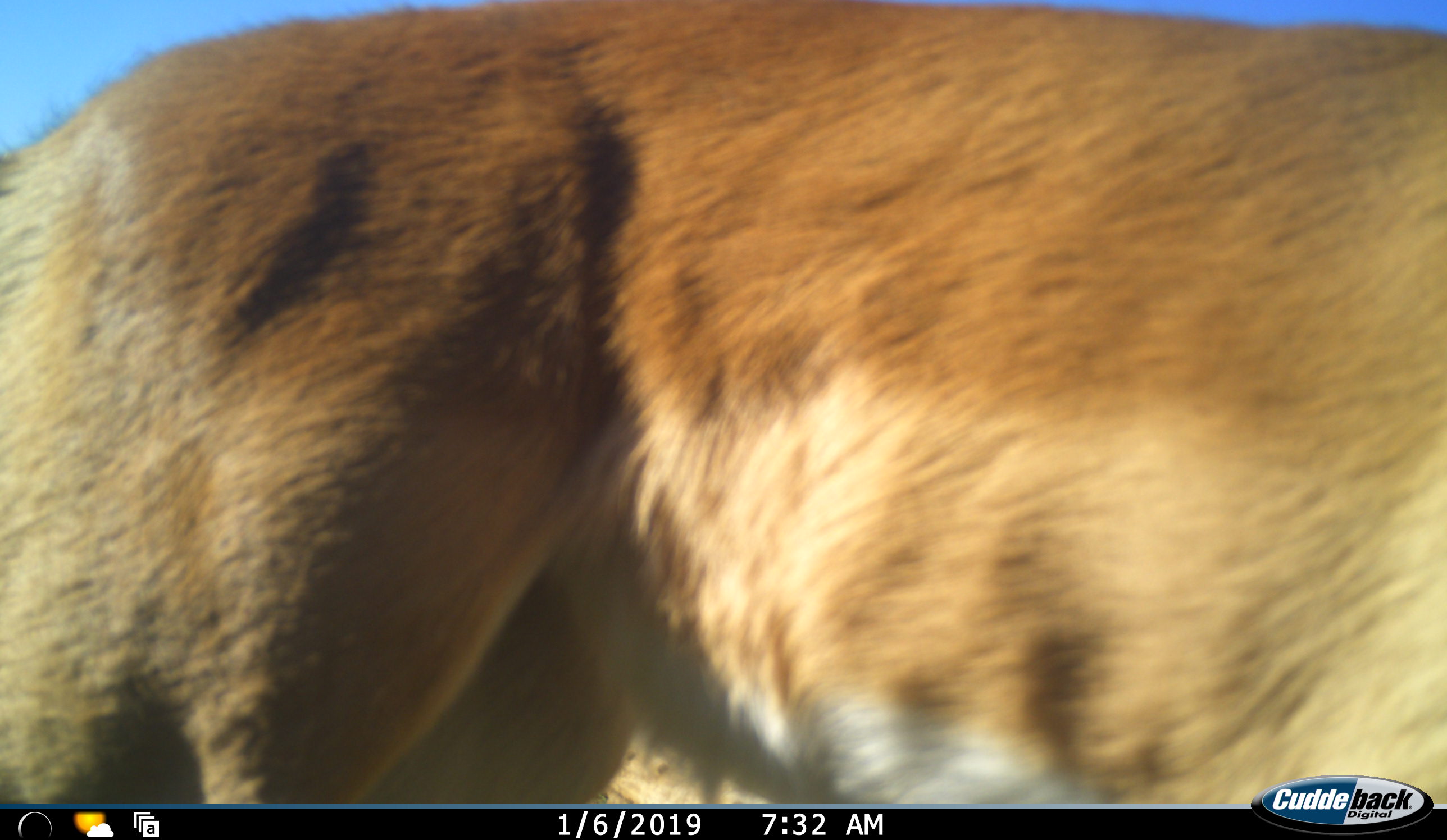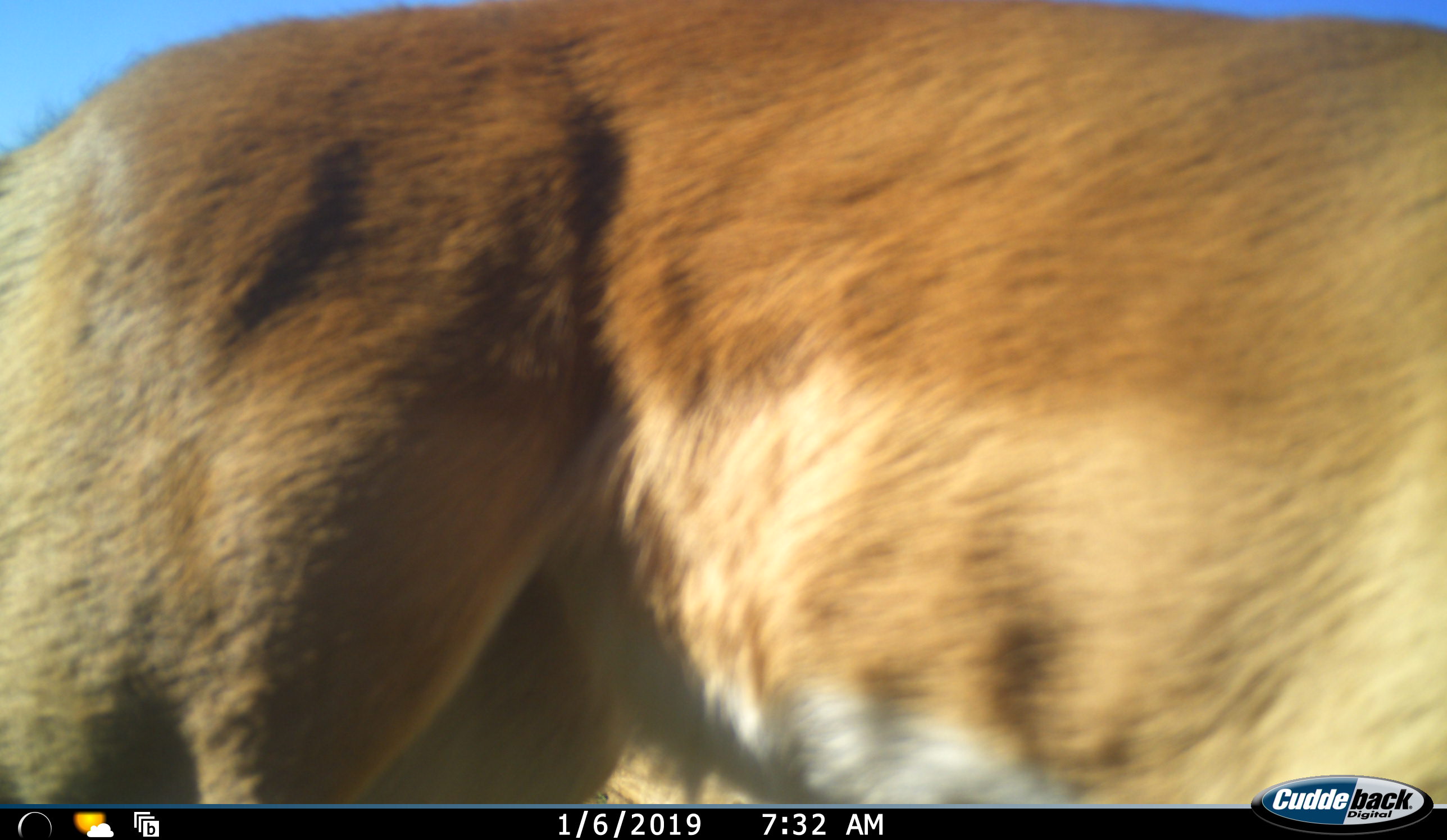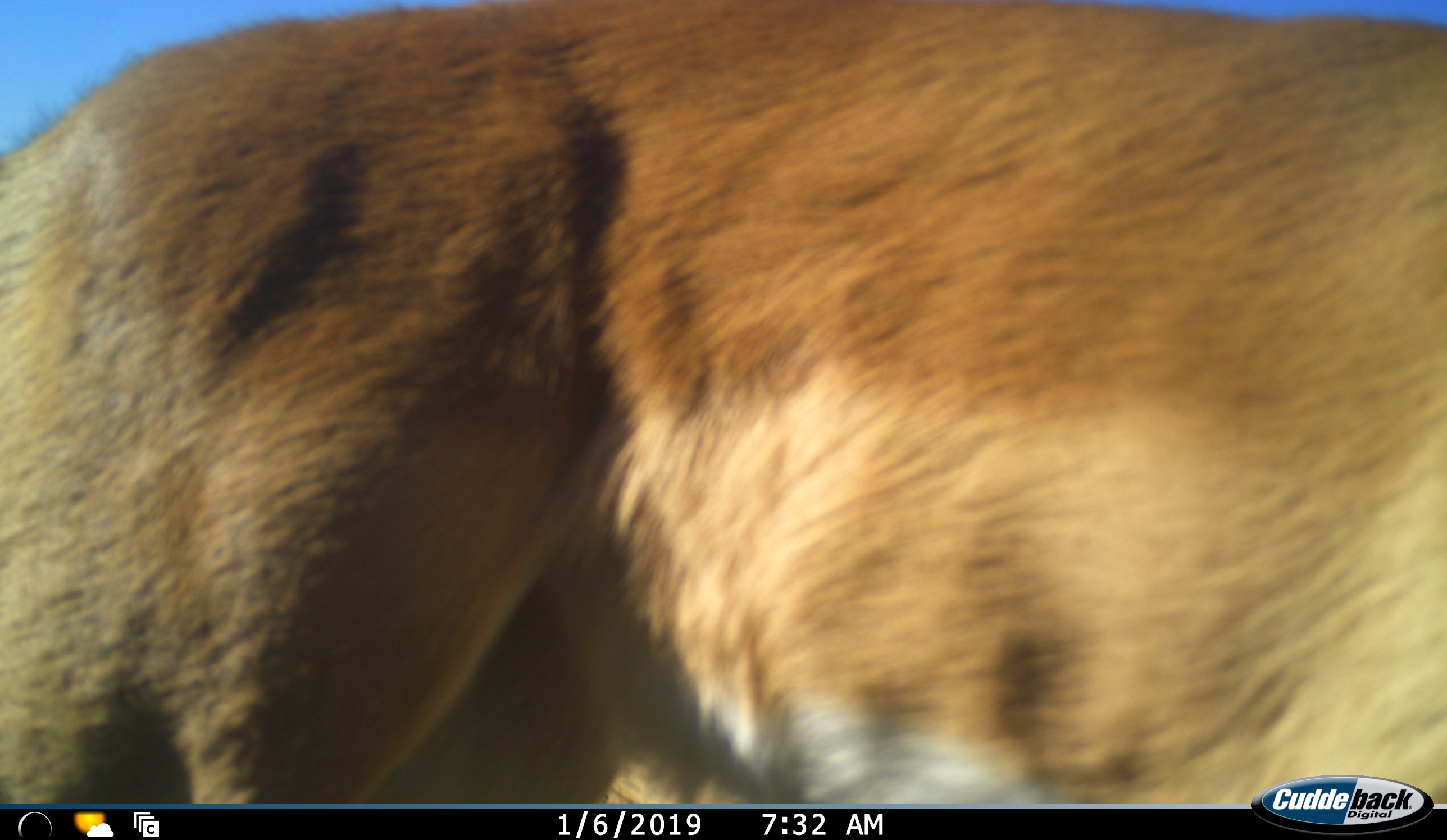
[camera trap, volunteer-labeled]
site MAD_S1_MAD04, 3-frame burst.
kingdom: Animalia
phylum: Chordata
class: Mammalia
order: Artiodactyla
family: Bovidae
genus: Aepyceros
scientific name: Aepyceros melampus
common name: impala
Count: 1.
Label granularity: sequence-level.